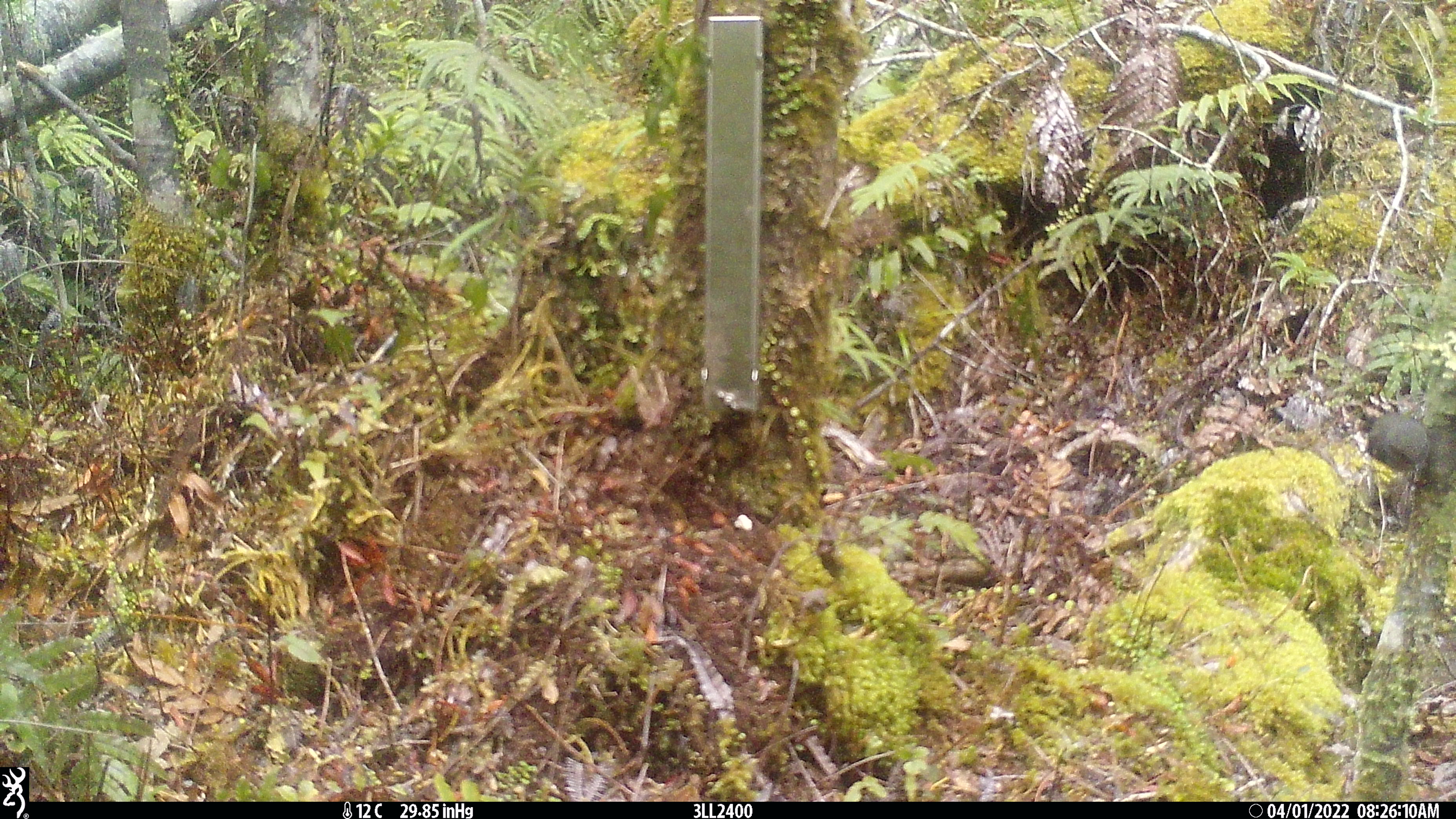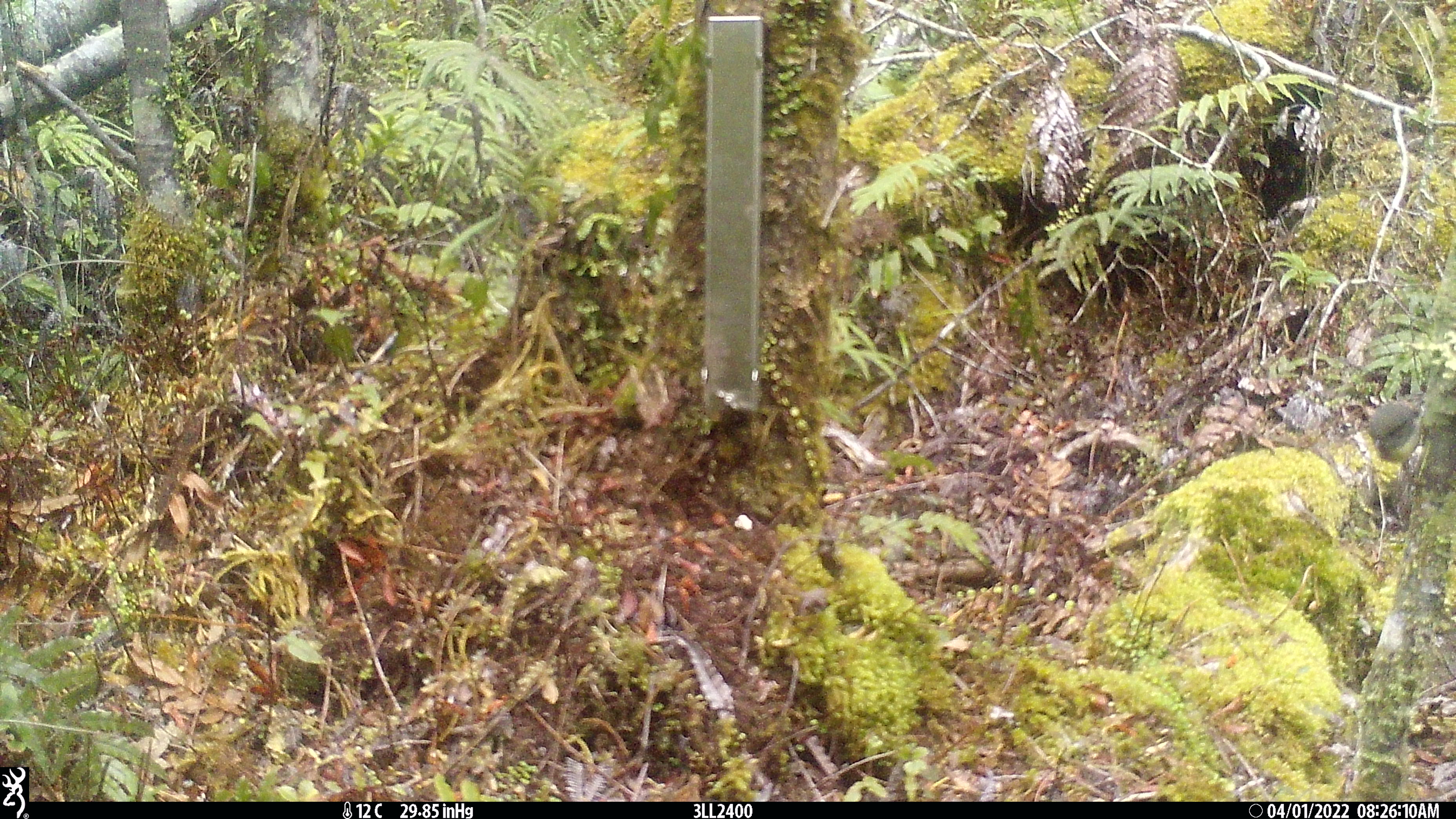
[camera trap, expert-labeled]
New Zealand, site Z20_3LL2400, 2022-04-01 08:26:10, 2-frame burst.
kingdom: Animalia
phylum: Chordata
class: Aves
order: Passeriformes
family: Petroicidae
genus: Petroica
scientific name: Petroica macrocephala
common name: tomtit